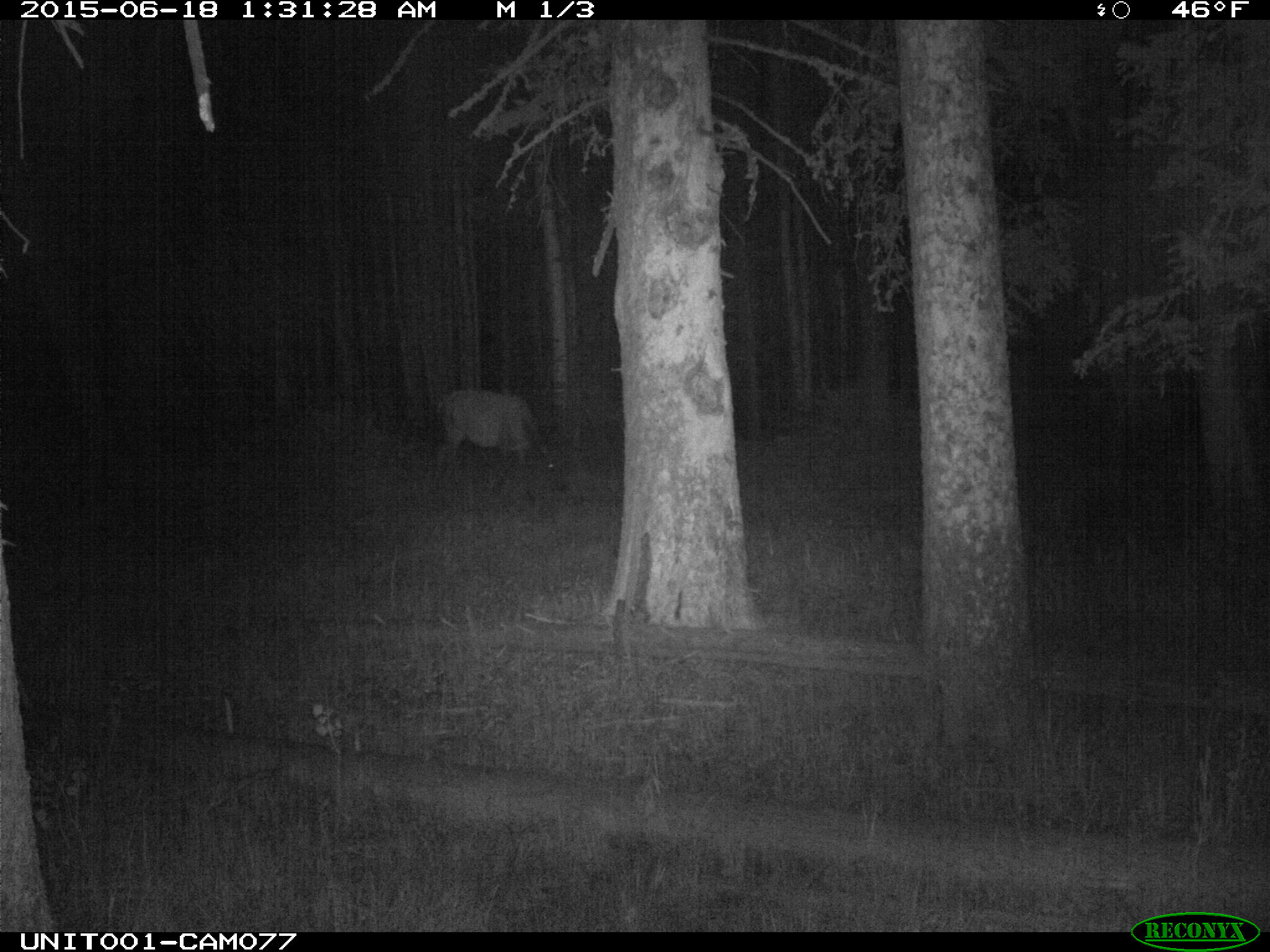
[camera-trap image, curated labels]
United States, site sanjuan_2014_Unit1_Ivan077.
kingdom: Animalia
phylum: Chordata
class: Mammalia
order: Artiodactyla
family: Cervidae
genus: Cervus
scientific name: Cervus elaphus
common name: red deer